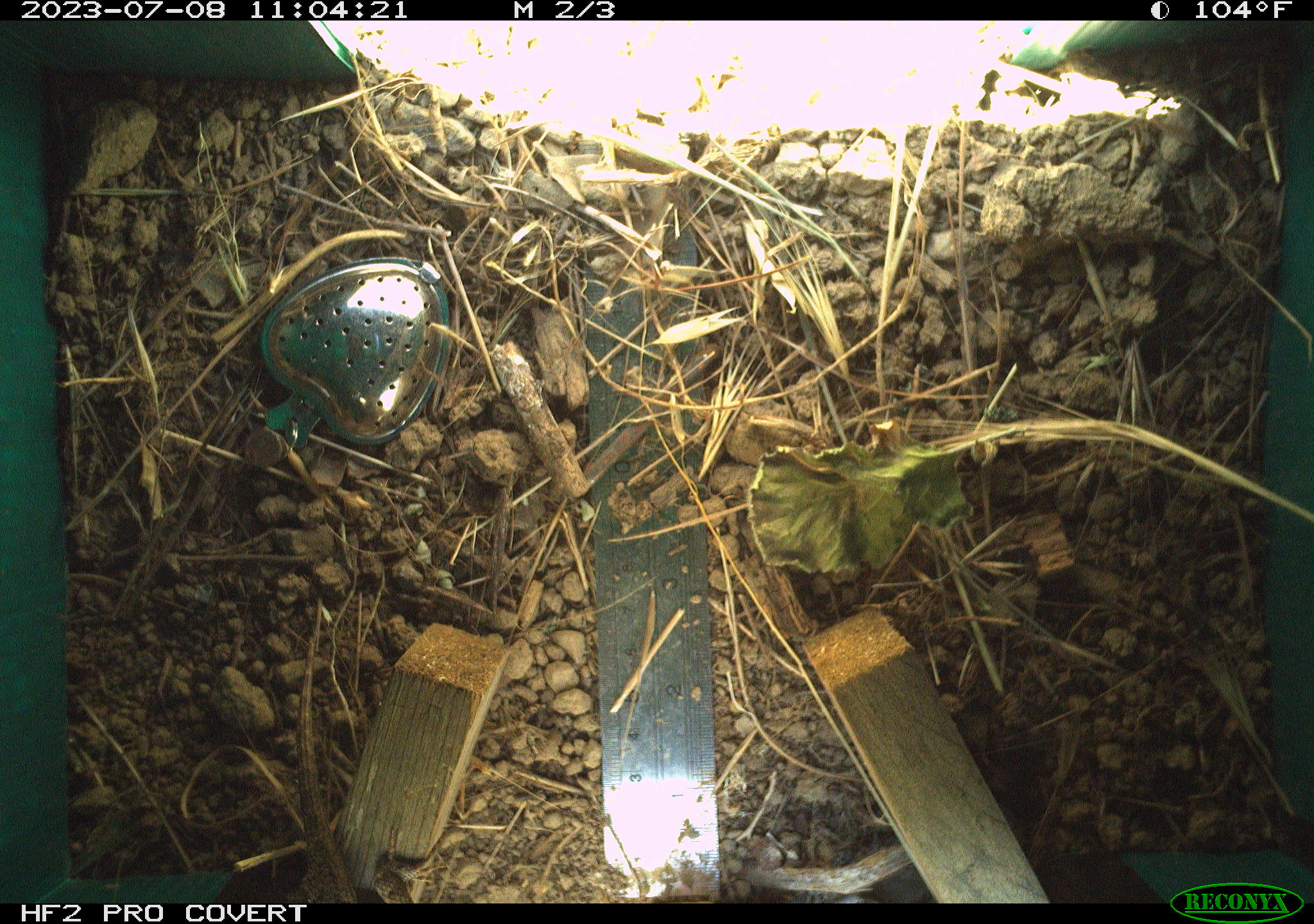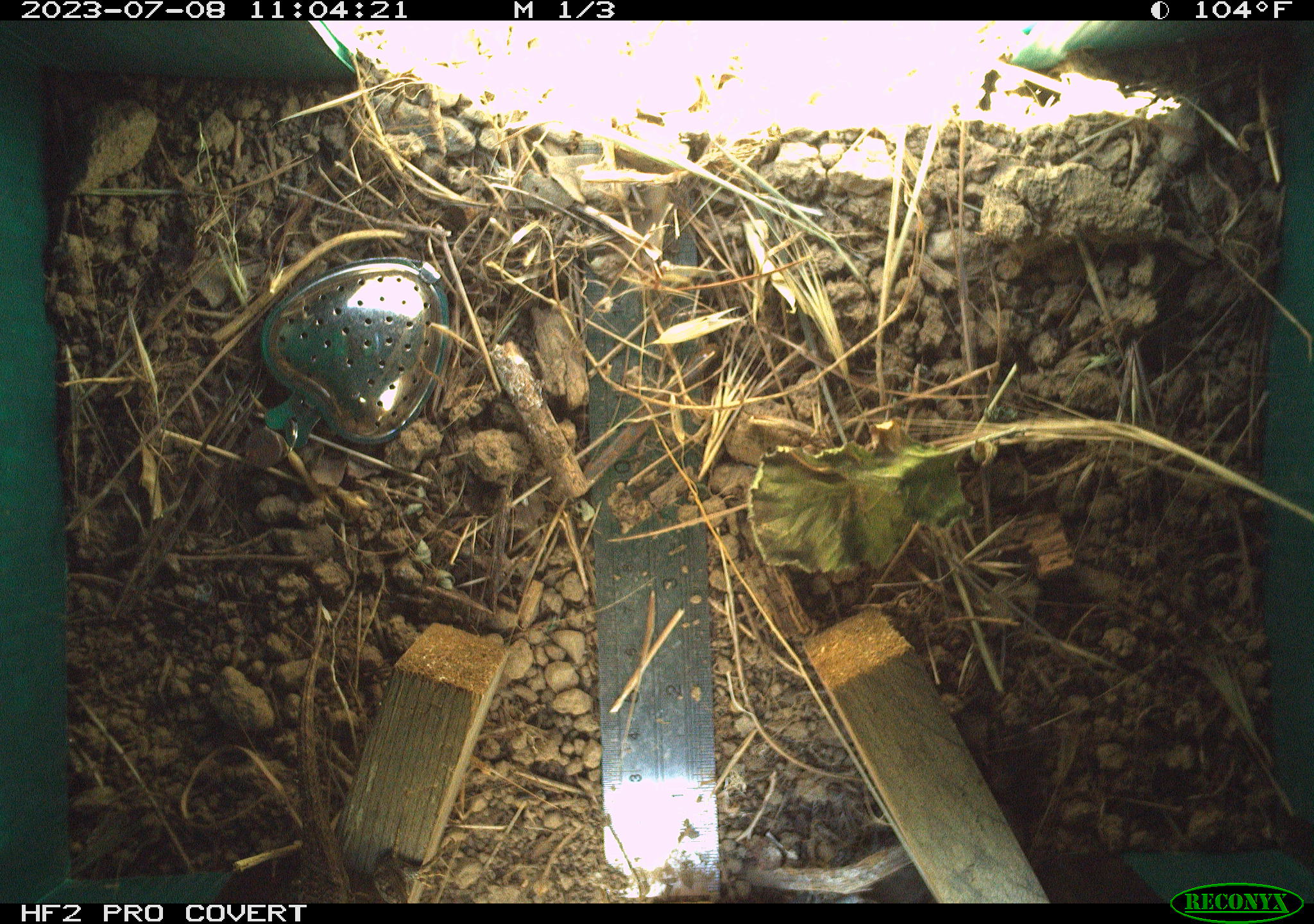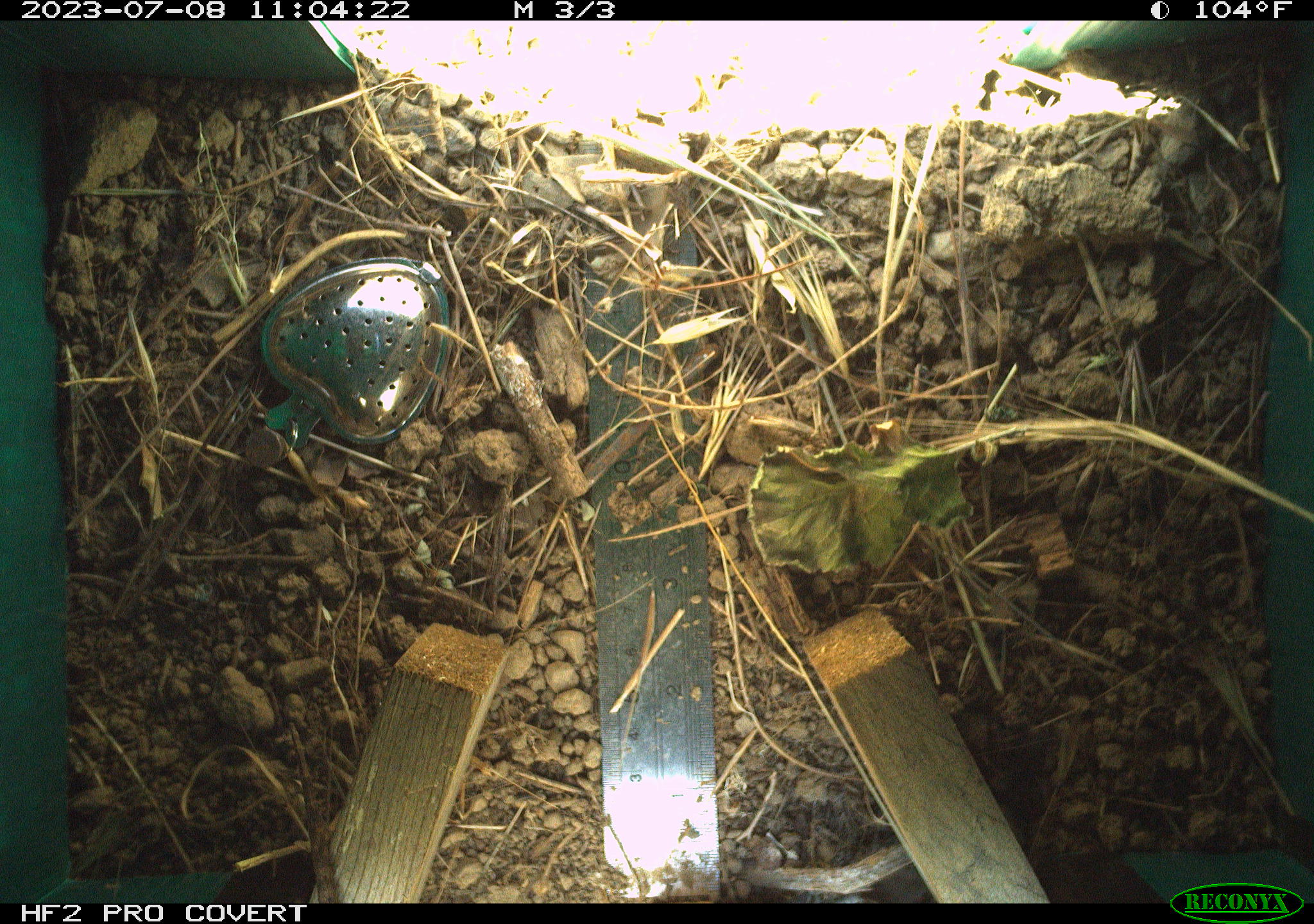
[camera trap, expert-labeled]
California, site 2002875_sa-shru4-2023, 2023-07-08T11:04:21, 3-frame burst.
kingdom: Animalia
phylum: Chordata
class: Reptilia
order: Squamata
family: Phrynosomatidae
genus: Sceloporus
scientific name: Sceloporus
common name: spiny lizards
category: sceloporus species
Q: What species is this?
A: Sceloporus species (spiny lizards) (Sceloporus).